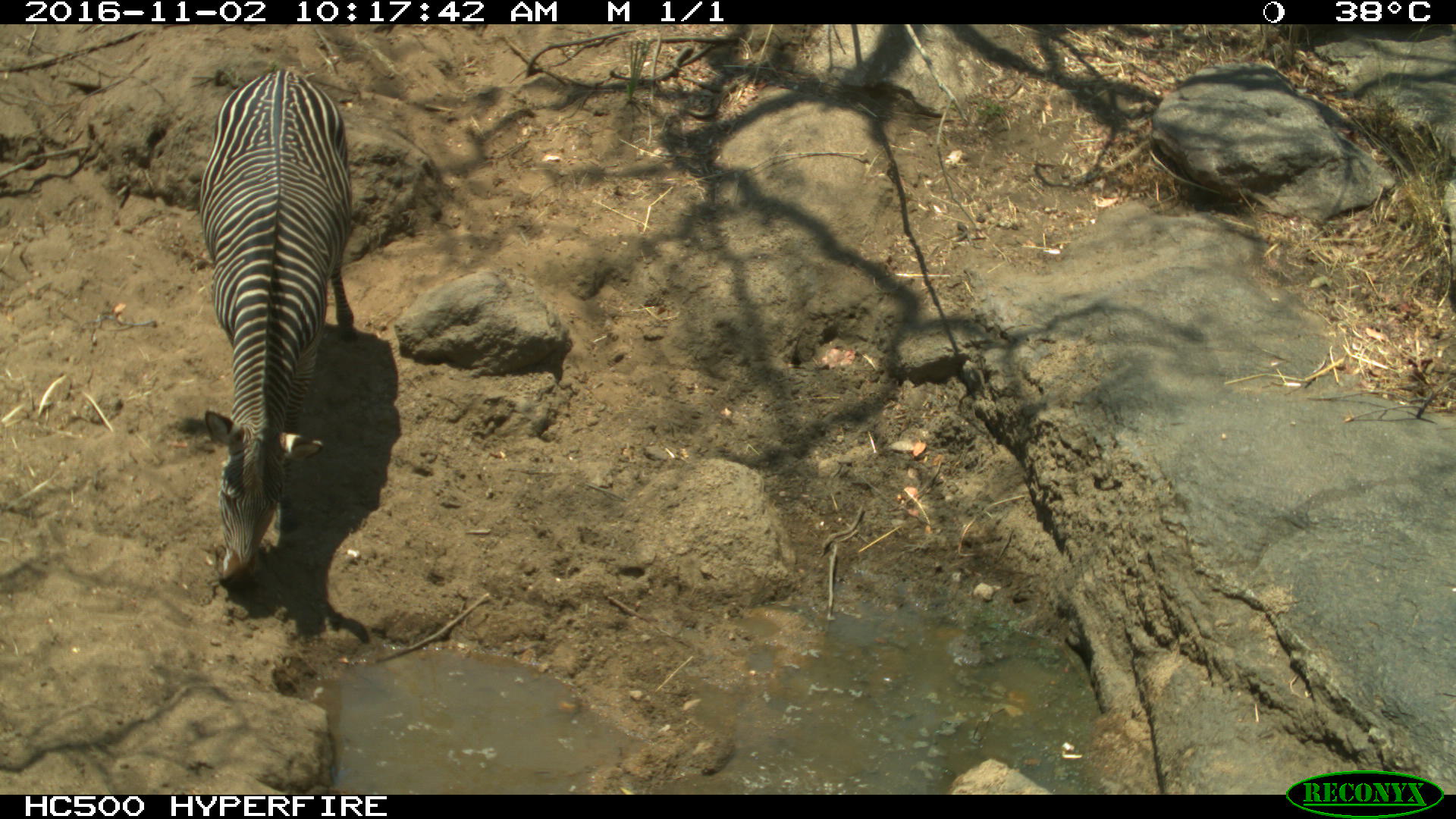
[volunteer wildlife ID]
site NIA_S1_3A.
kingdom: Animalia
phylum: Chordata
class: Mammalia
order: Perissodactyla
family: Equidae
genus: Equus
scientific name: Equus quagga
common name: plains zebra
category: zebraplains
Zebraplains (plains zebra) (Equus quagga), count 1. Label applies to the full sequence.